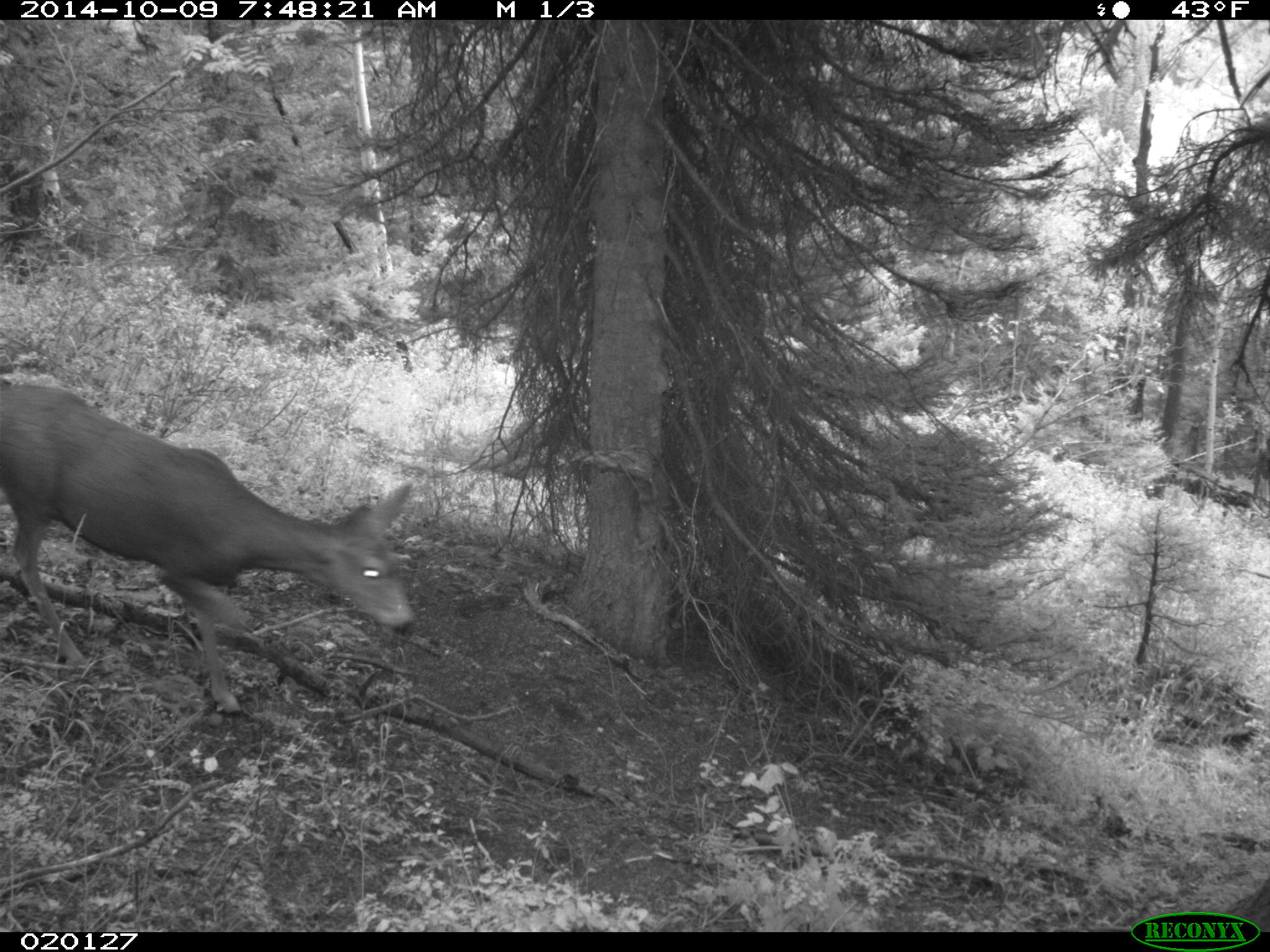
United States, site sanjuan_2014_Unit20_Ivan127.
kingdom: Animalia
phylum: Chordata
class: Mammalia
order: Artiodactyla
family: Cervidae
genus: Odocoileus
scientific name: Odocoileus hemionus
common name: mule deer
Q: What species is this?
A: Odocoileus hemionus (mule deer).